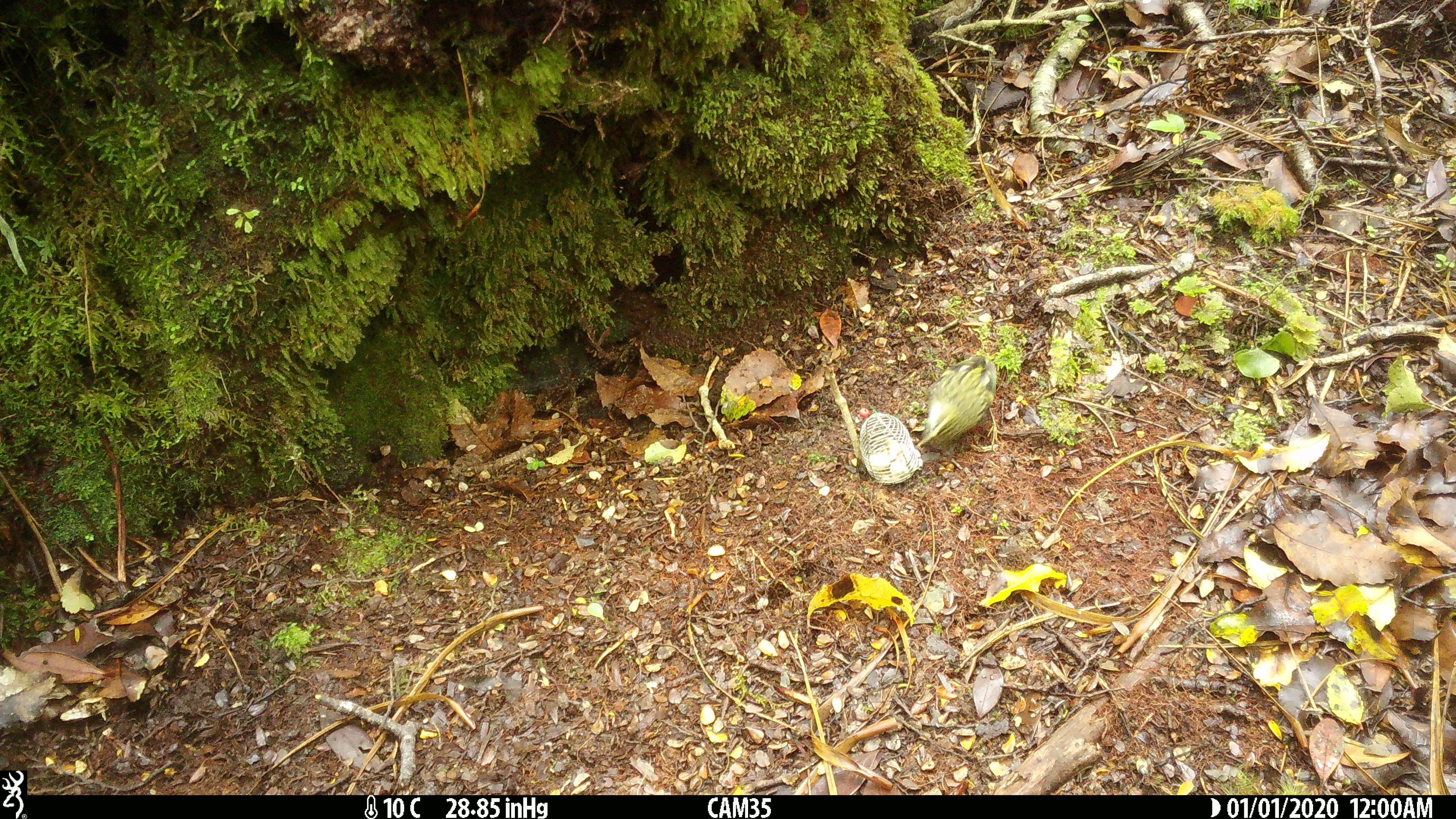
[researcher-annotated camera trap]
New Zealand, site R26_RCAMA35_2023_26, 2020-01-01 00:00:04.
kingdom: Animalia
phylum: Chordata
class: Aves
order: Passeriformes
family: Acanthisittidae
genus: Acanthisitta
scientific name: Acanthisitta chloris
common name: rifleman